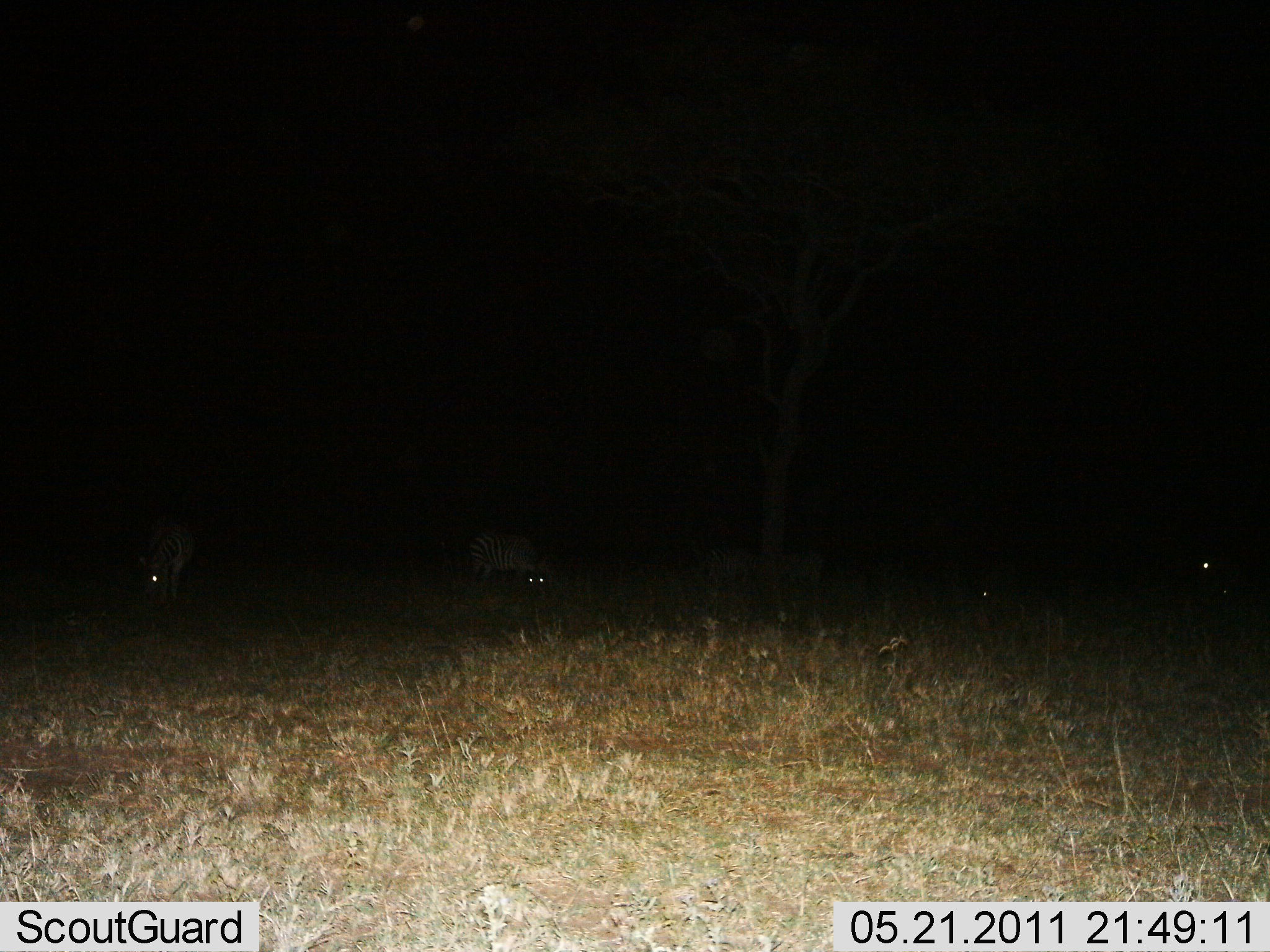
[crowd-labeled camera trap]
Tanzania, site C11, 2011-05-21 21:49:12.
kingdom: Animalia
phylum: Chordata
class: Mammalia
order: Perissodactyla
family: Equidae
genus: Equus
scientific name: Equus quagga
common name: plains zebra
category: zebra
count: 4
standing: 36%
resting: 7%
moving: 0%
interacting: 0%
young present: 0%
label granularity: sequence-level